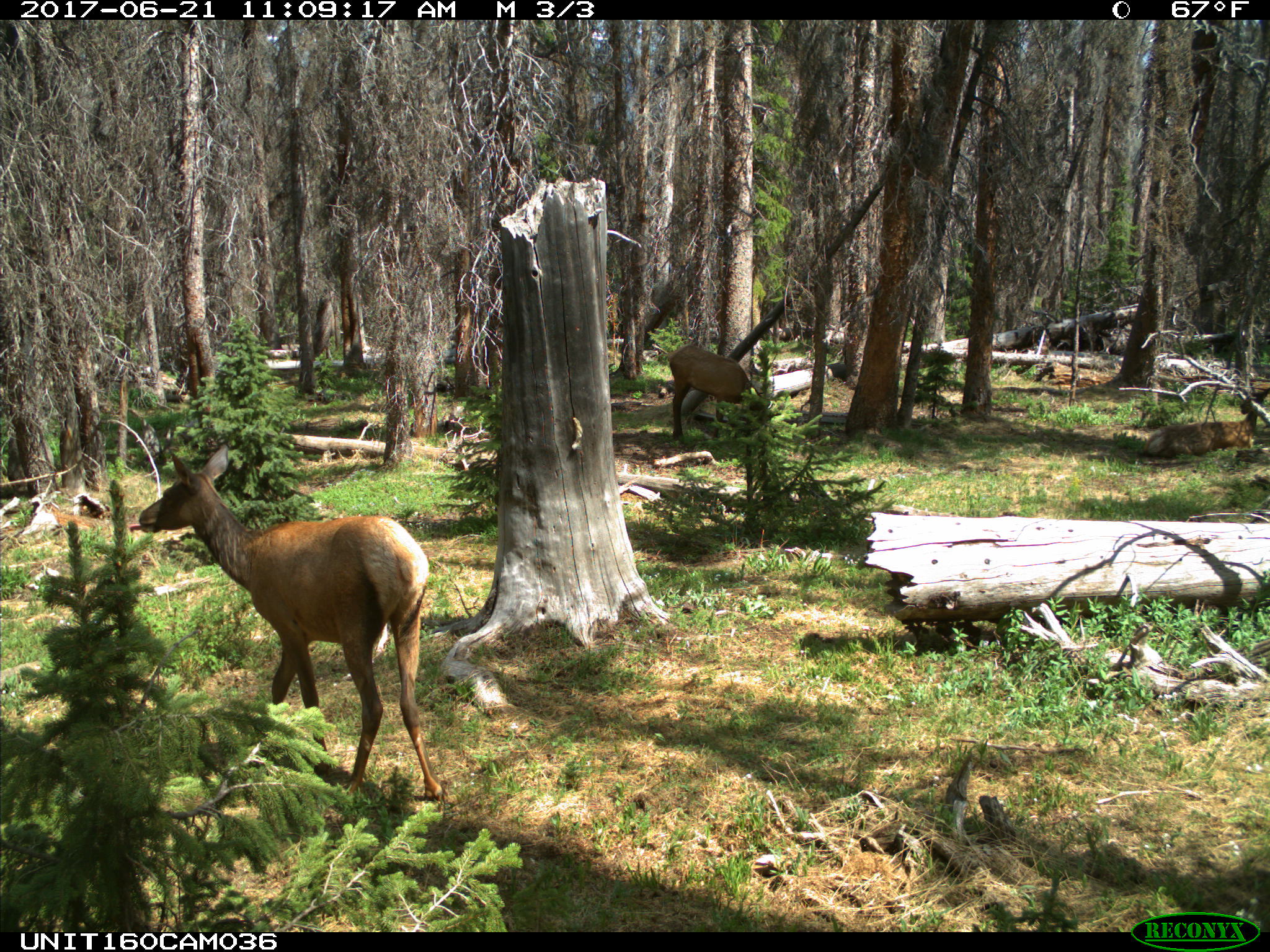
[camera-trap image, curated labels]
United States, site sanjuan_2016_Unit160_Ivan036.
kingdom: Animalia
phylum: Chordata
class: Mammalia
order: Artiodactyla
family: Cervidae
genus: Cervus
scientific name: Cervus elaphus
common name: red deer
Cervus elaphus (red deer).